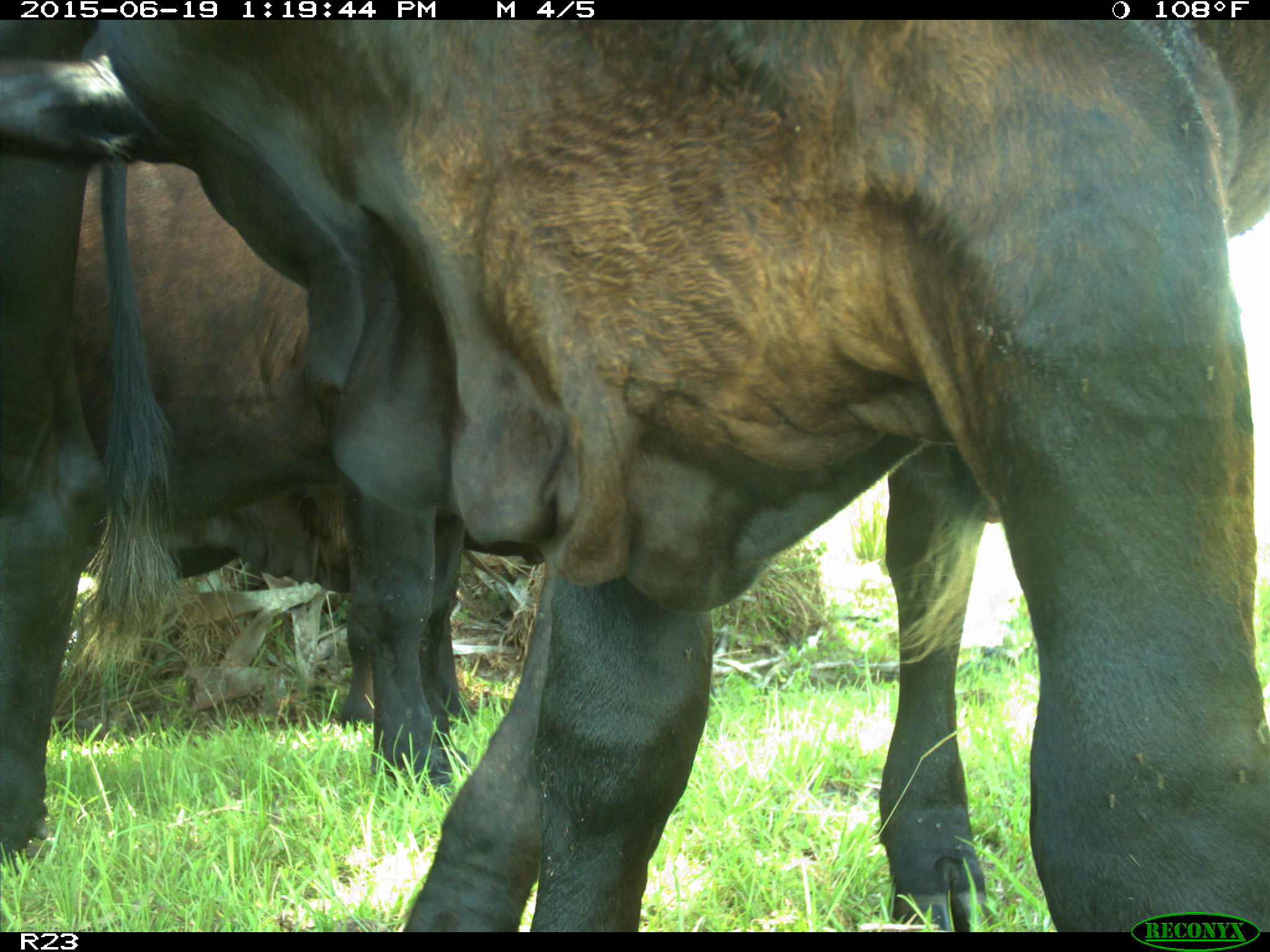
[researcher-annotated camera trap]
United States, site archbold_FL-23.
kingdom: Animalia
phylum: Chordata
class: Mammalia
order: Artiodactyla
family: Cervidae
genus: Odocoileus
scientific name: Odocoileus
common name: deer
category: unidentified deer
Unidentified deer (deer) (Odocoileus).